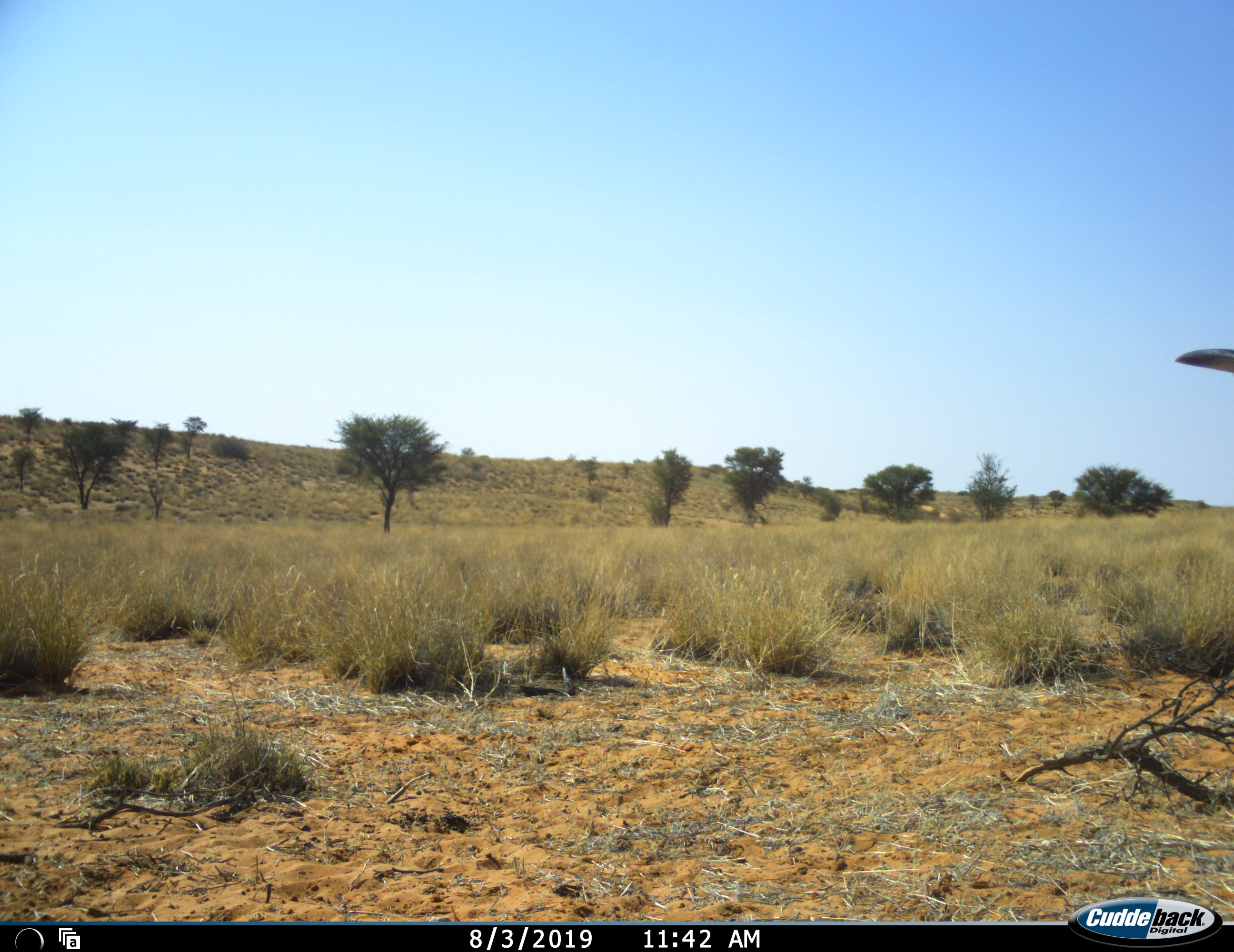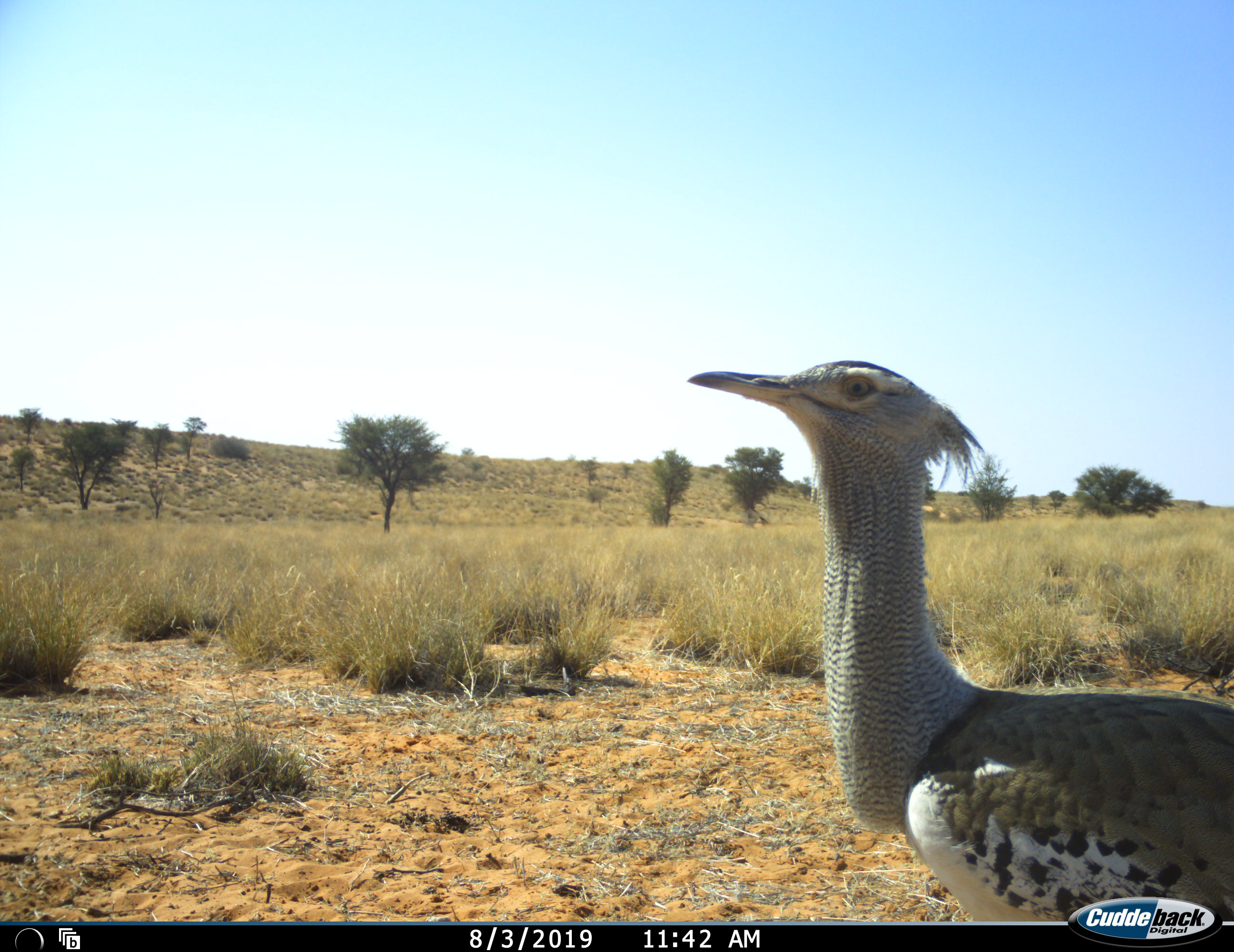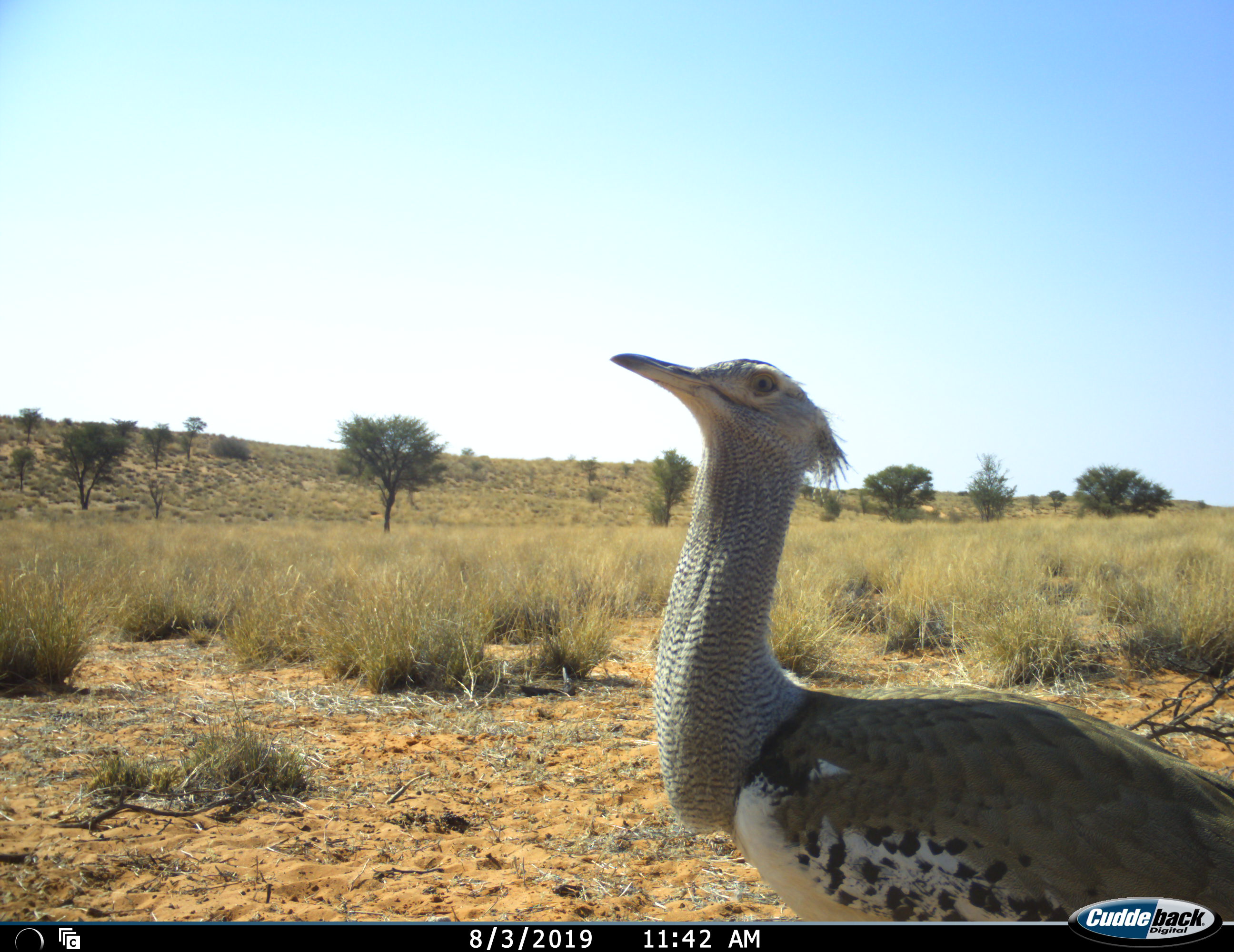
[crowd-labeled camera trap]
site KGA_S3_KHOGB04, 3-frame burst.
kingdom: Animalia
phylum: Chordata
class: Aves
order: Otidiformes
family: Otididae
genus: Ardeotis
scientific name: Ardeotis kori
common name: kori bustard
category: bustardkori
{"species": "bustardkori (kori bustard) (Ardeotis kori)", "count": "1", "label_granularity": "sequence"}